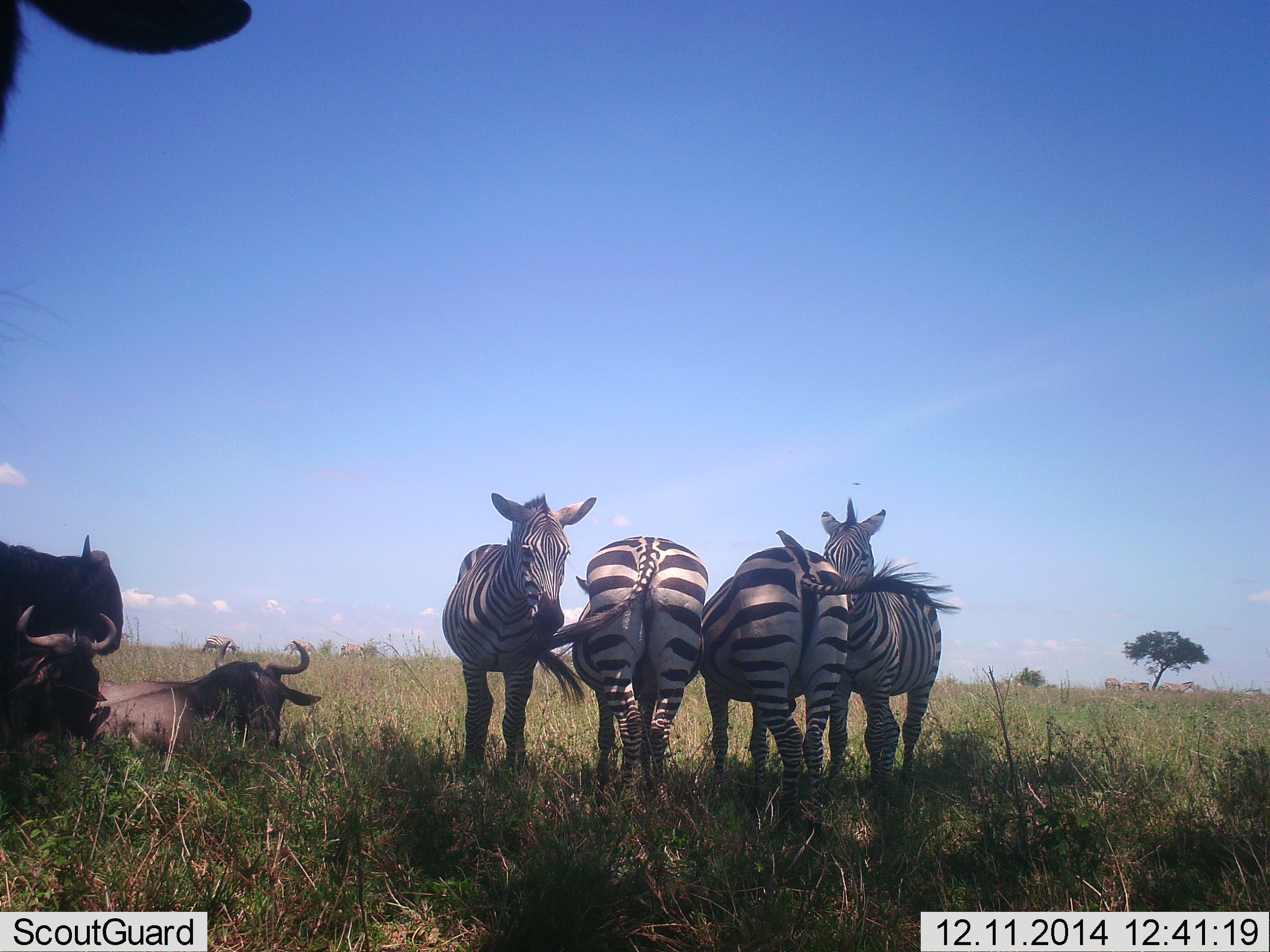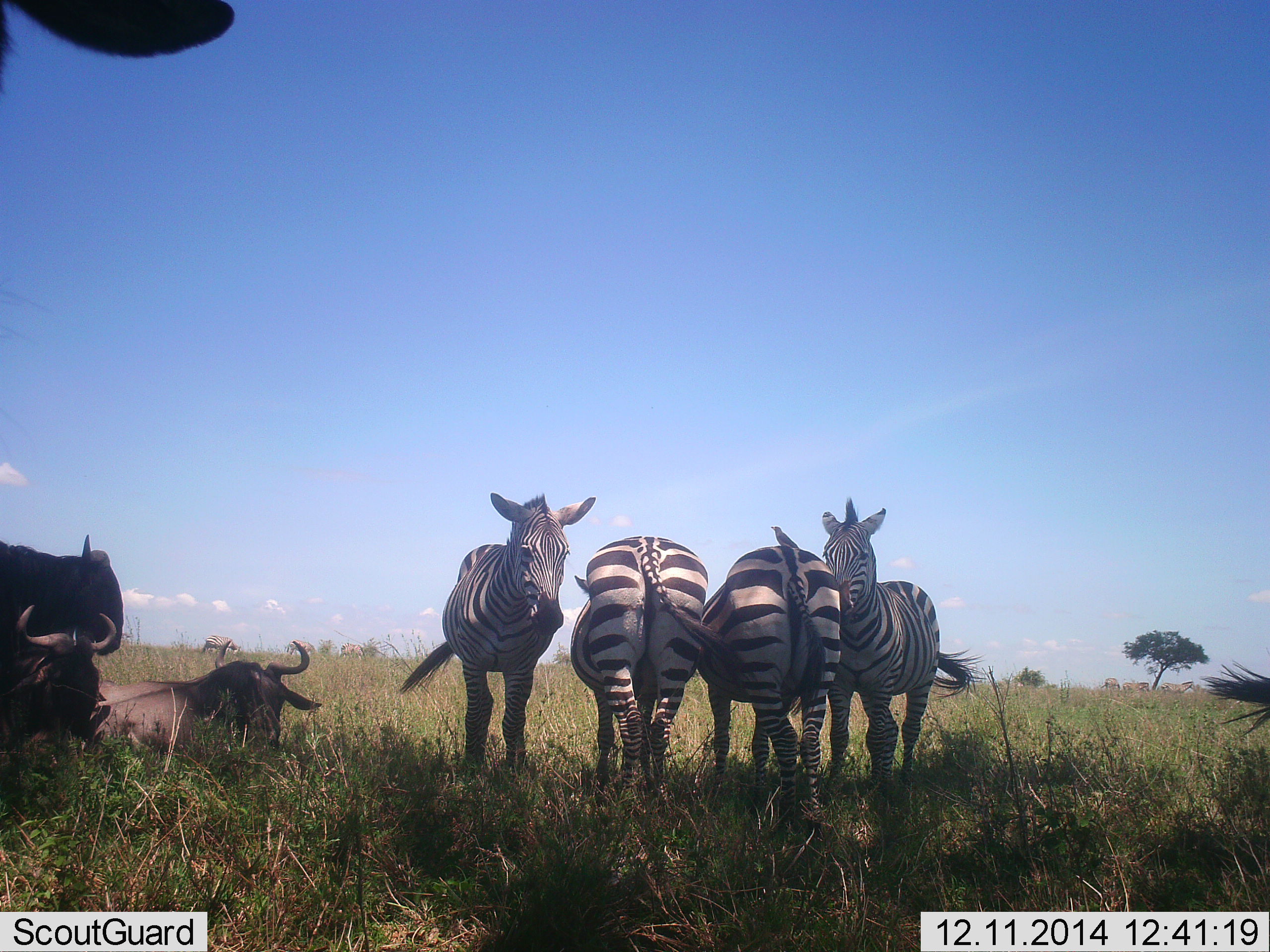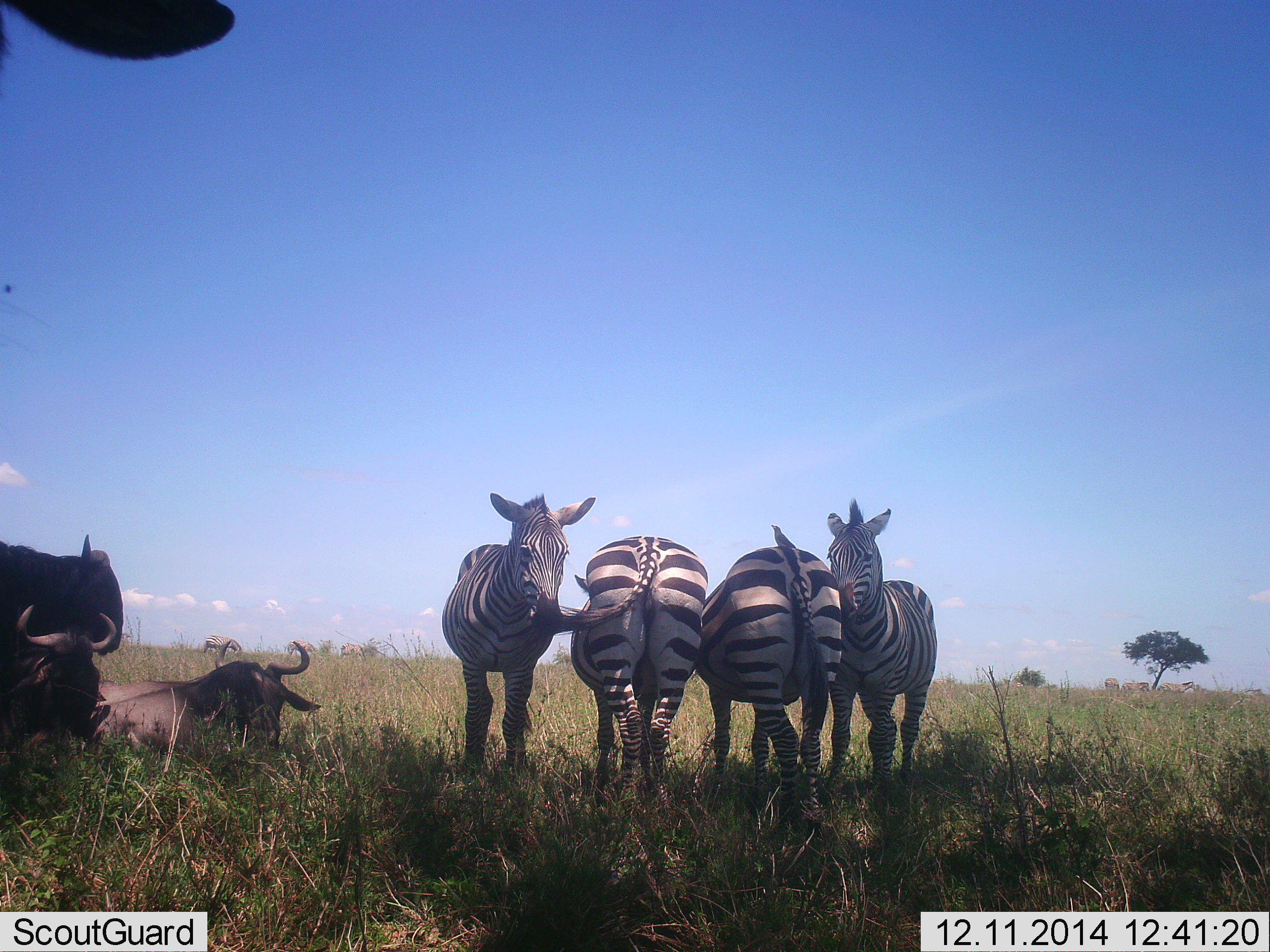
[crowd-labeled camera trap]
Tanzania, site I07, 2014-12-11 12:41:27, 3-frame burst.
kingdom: Animalia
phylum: Chordata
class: Mammalia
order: Artiodactyla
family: Bovidae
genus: Connochaetes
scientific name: Connochaetes taurinus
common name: blue wildebeest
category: wildebeest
Wildebeest (blue wildebeest) (Connochaetes taurinus), count 4. Behavior (volunteer vote fractions): standing 64%, resting 100%, moving 0%, interacting 0%. Young present (vote fraction): 0%. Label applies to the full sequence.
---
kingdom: Animalia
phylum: Chordata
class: Mammalia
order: Perissodactyla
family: Equidae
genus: Equus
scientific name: Equus quagga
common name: plains zebra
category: zebra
Zebra (plains zebra) (Equus quagga), count 4. Behavior (volunteer vote fractions): standing 92%, resting 0%, moving 0%, interacting 25%. Young present (vote fraction): 0%. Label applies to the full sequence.